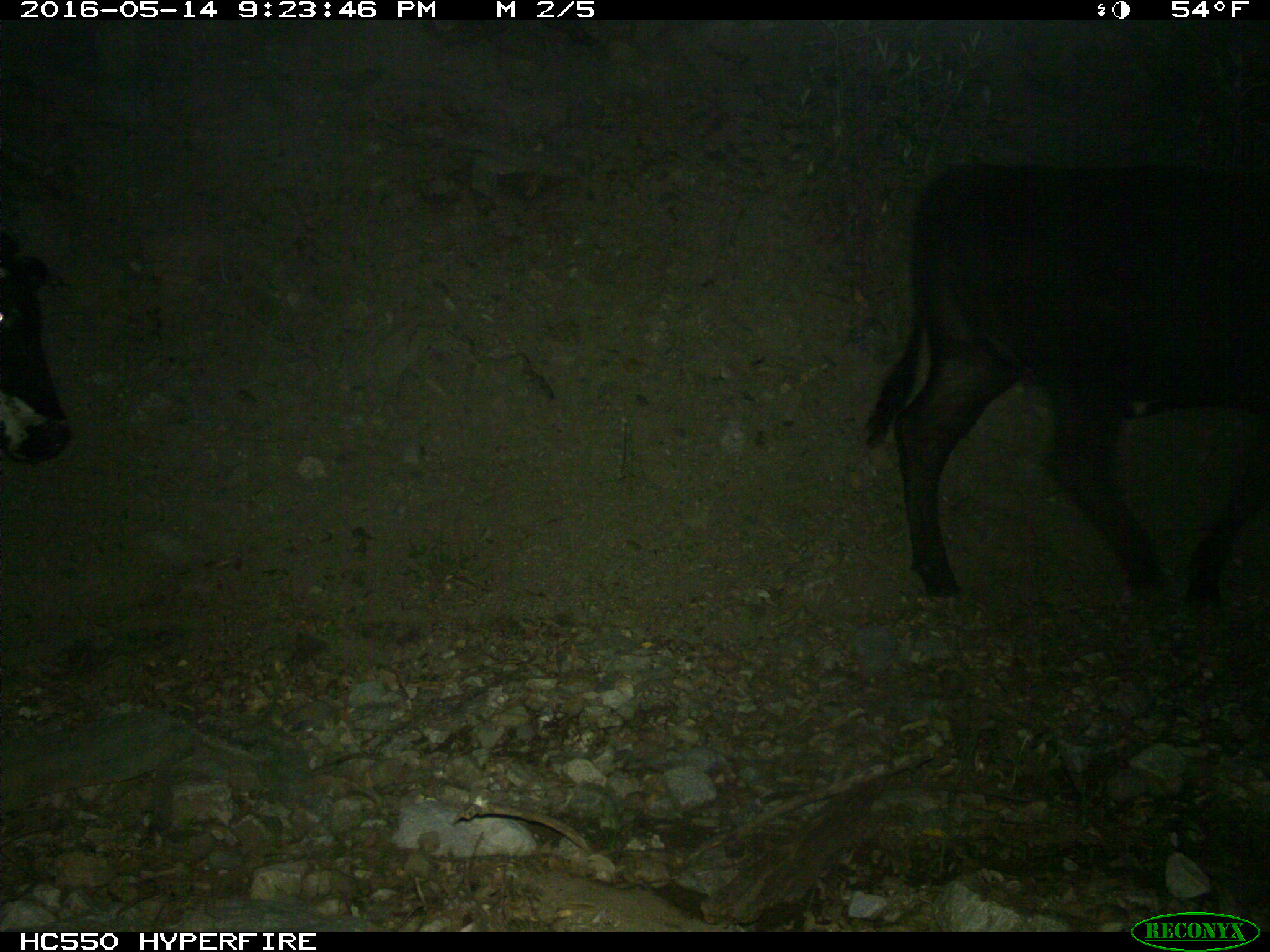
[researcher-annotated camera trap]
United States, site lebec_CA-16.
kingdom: Animalia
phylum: Chordata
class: Mammalia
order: Artiodactyla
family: Bovidae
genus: Bos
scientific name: Bos taurus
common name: domestic cow